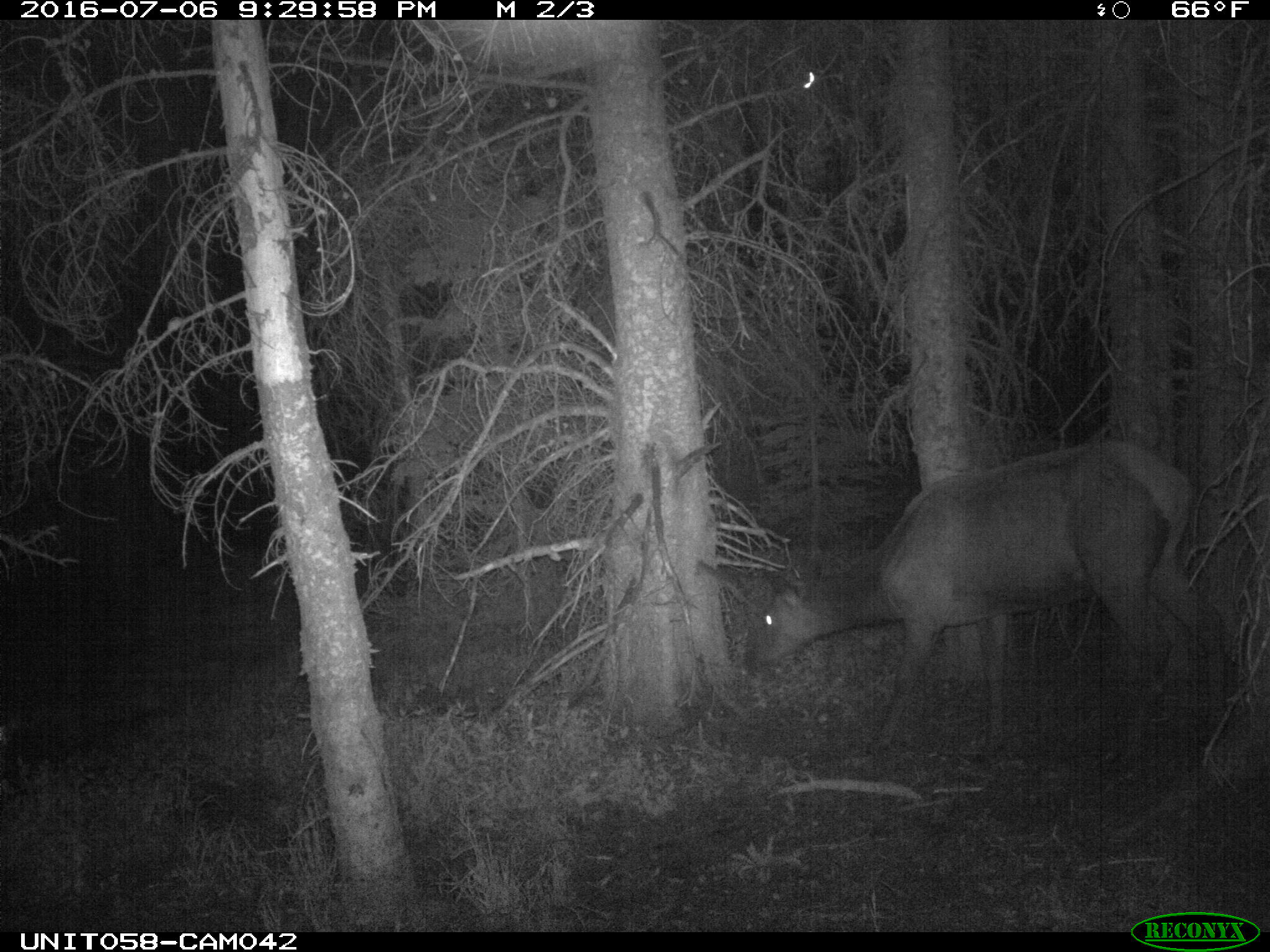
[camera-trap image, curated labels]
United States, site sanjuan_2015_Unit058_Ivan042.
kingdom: Animalia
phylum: Chordata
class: Mammalia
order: Artiodactyla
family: Cervidae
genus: Cervus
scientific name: Cervus elaphus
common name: red deer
Cervus elaphus (red deer).